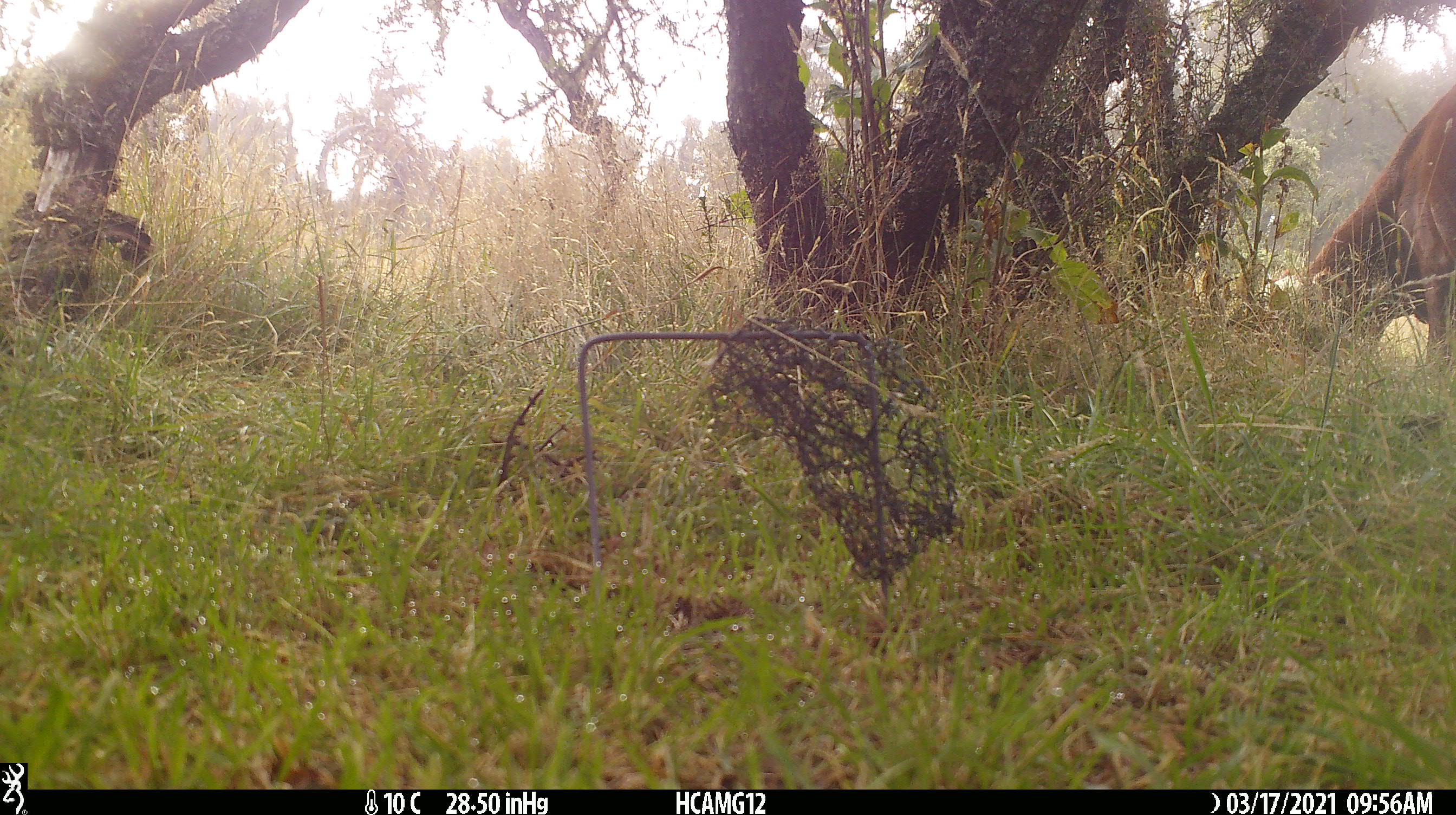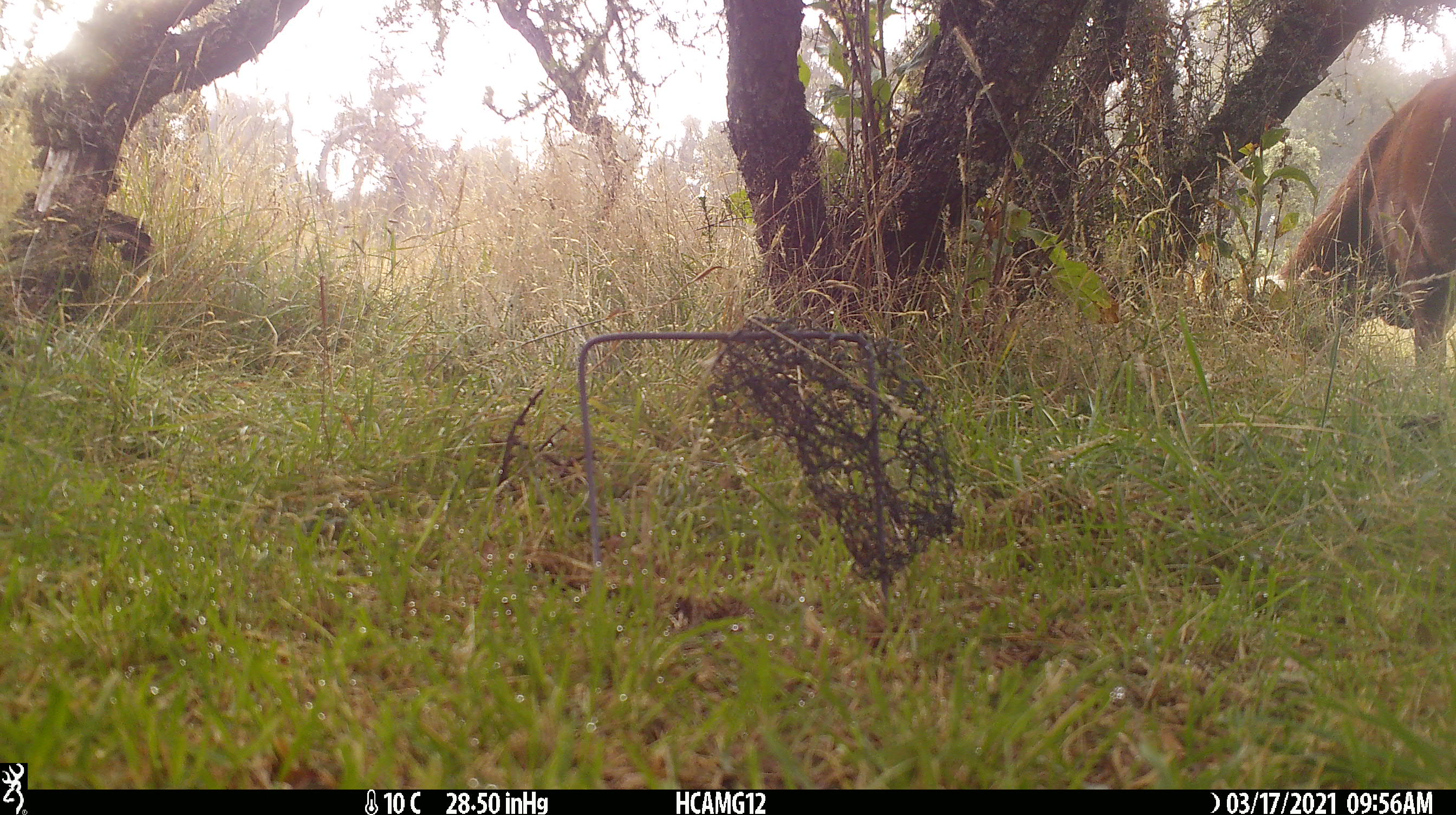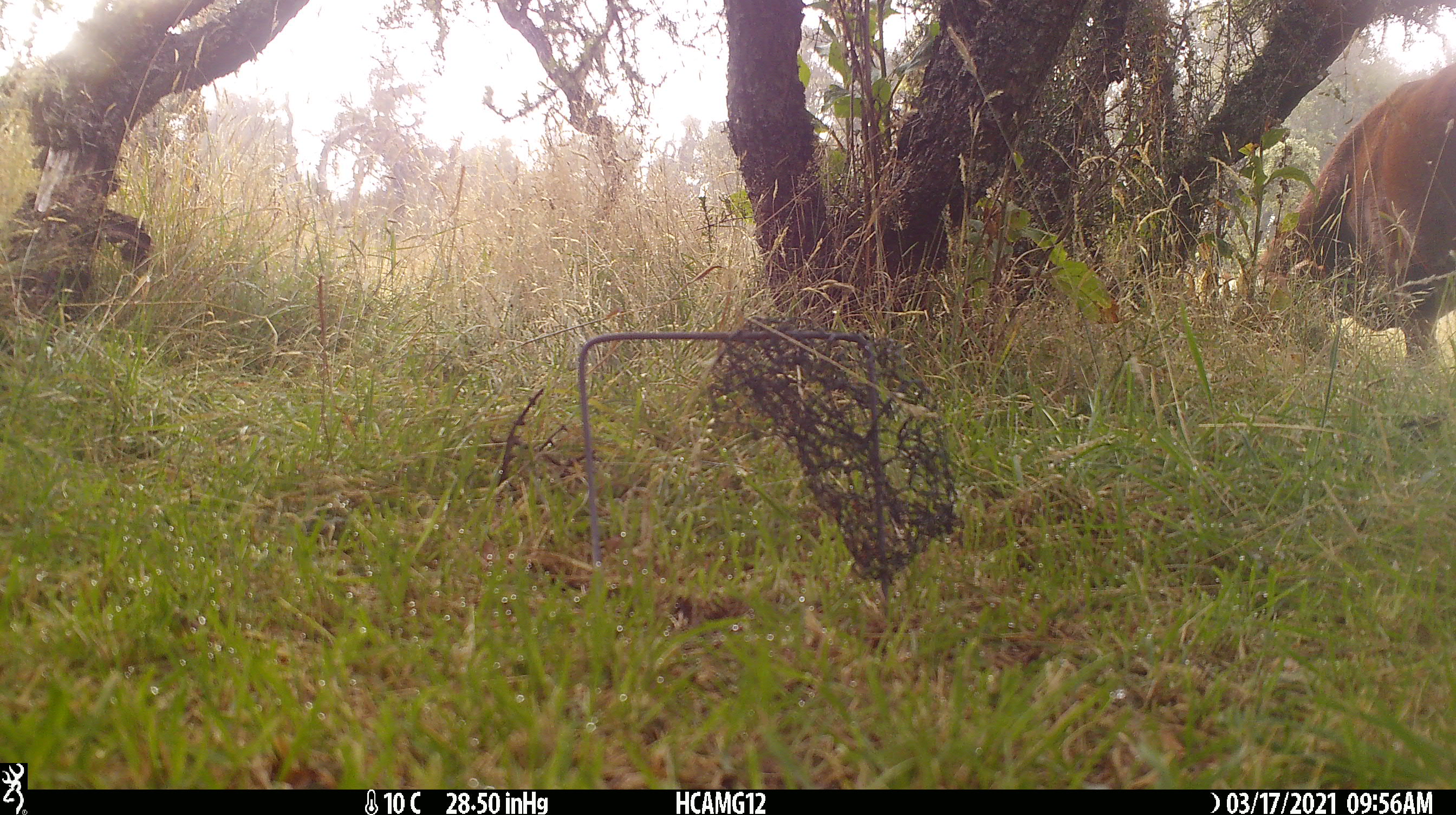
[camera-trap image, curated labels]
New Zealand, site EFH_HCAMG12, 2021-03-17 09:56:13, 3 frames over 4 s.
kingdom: Animalia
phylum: Chordata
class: Mammalia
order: Artiodactyla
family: Bovidae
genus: Bos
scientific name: Bos taurus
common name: domestic cow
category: cow